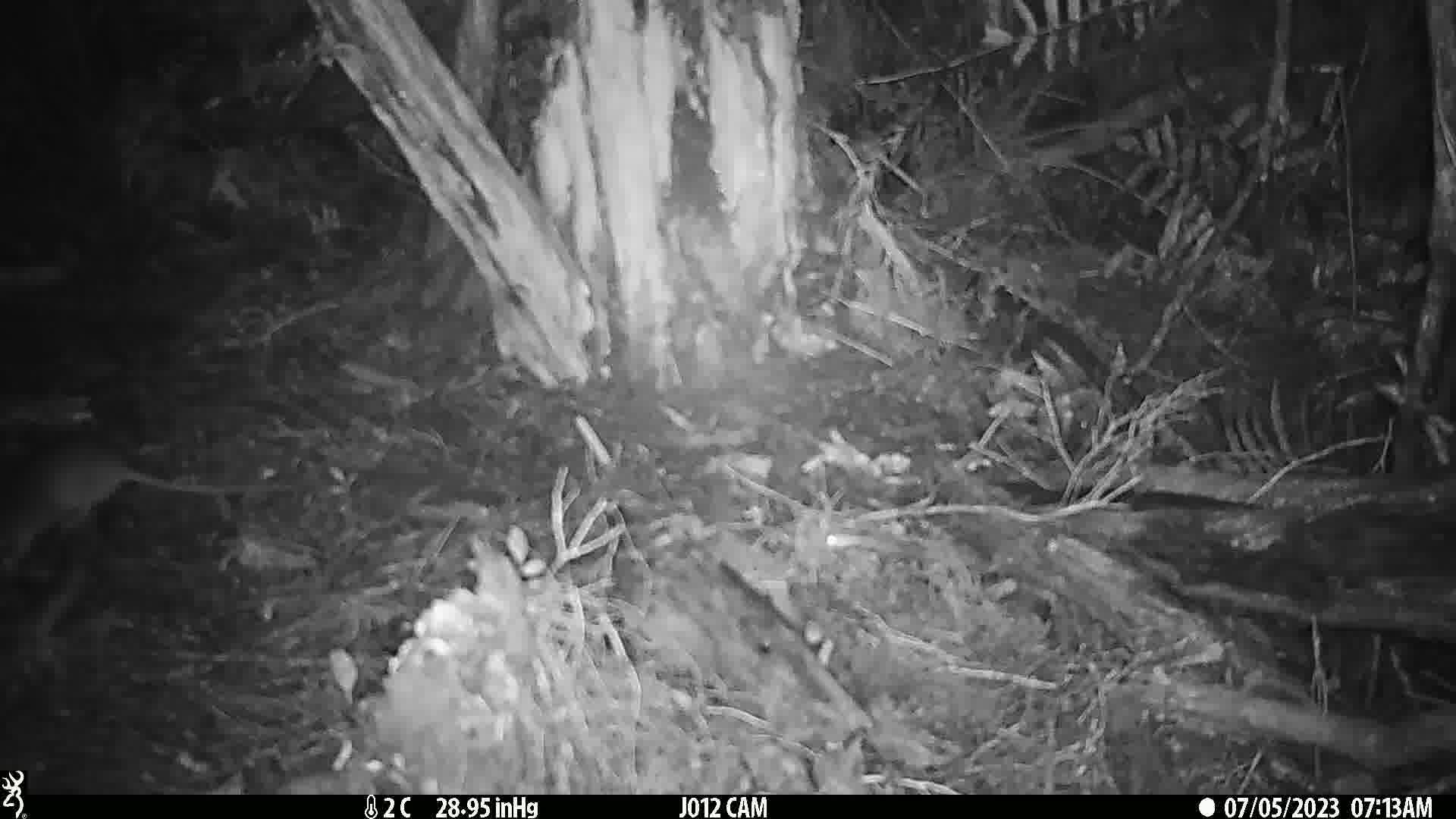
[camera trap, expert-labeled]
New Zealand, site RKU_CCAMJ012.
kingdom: Animalia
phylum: Chordata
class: Mammalia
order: Rodentia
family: Muridae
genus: Rattus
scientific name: Rattus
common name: rat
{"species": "rat (Rattus)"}